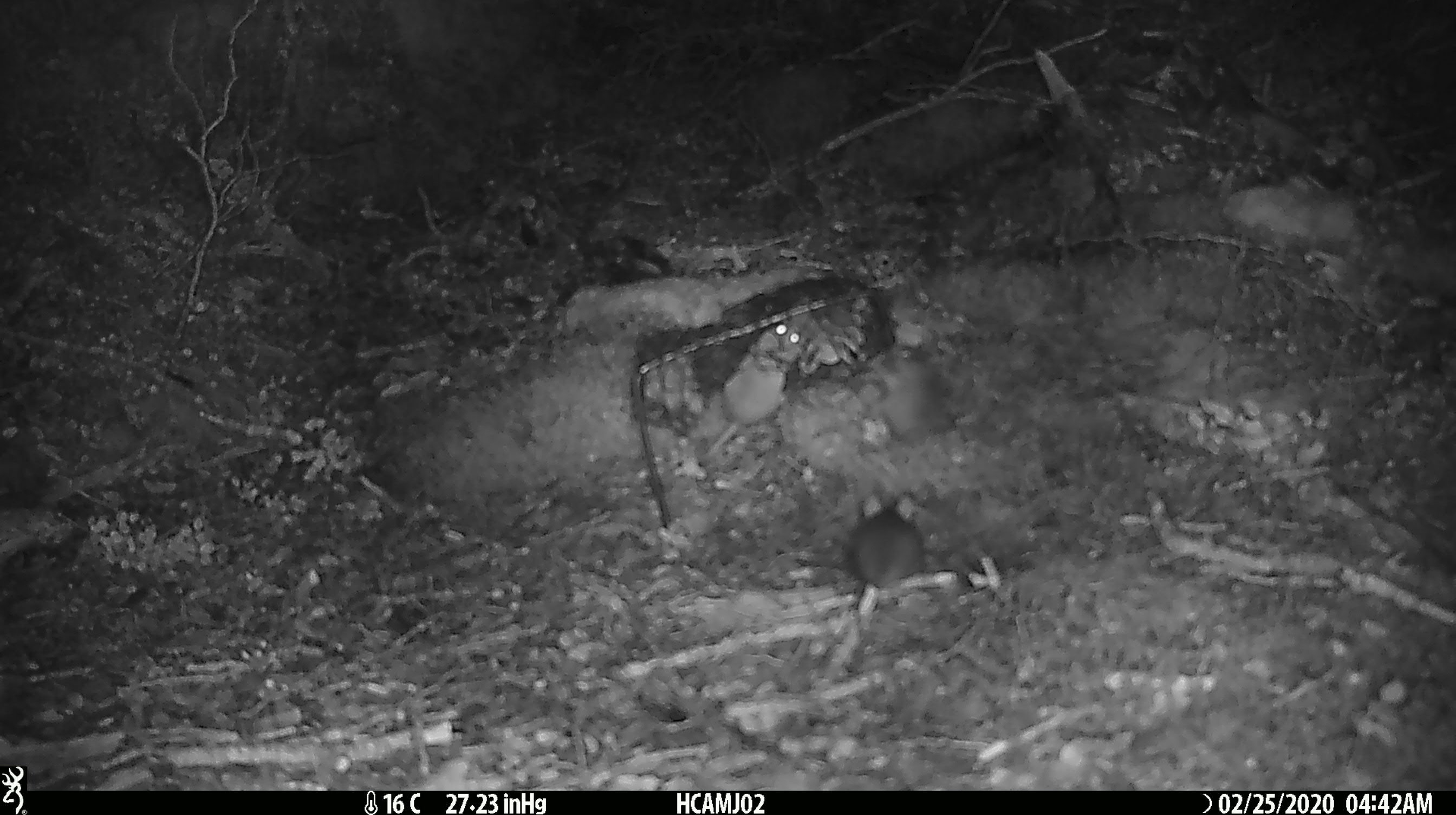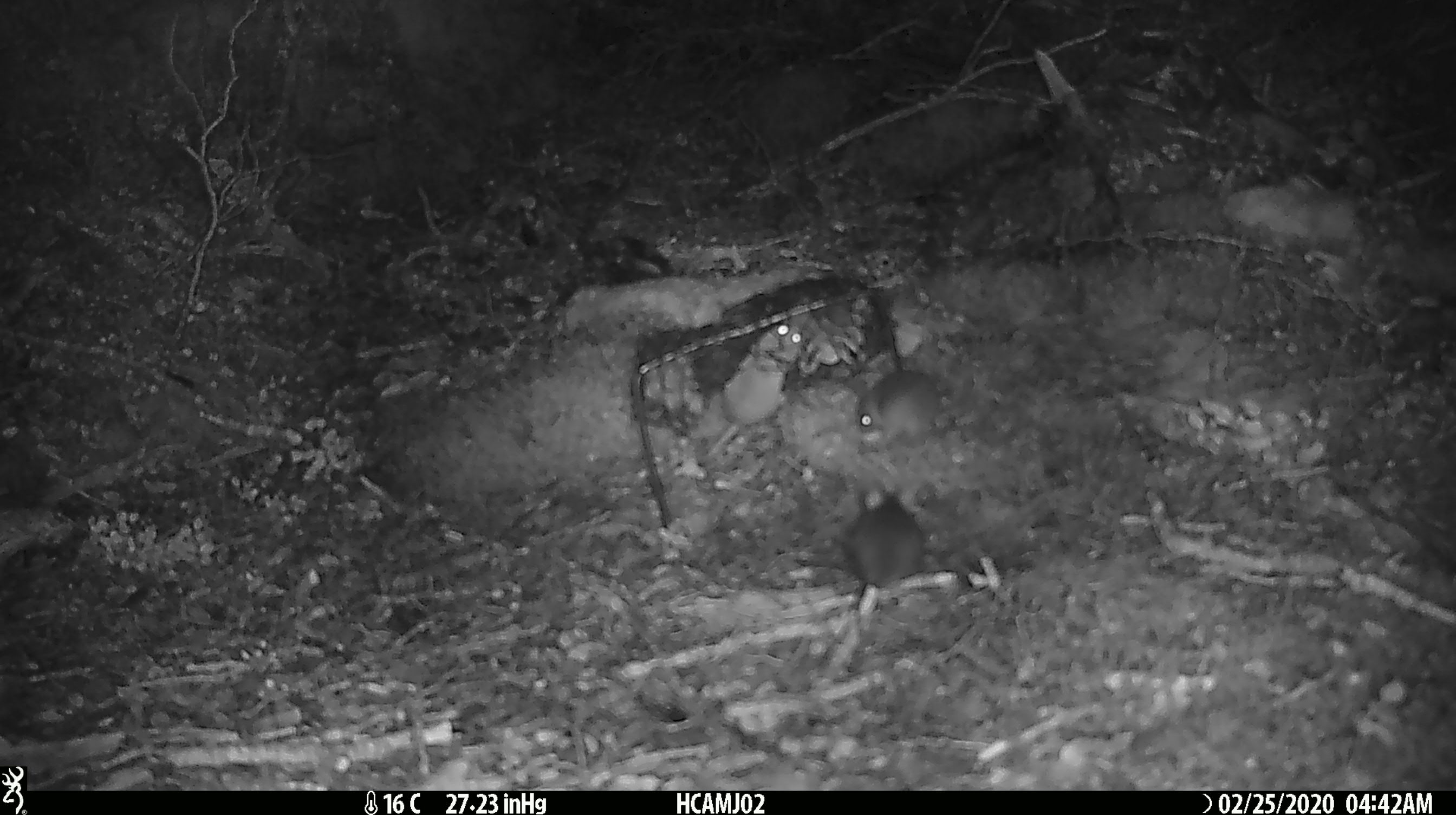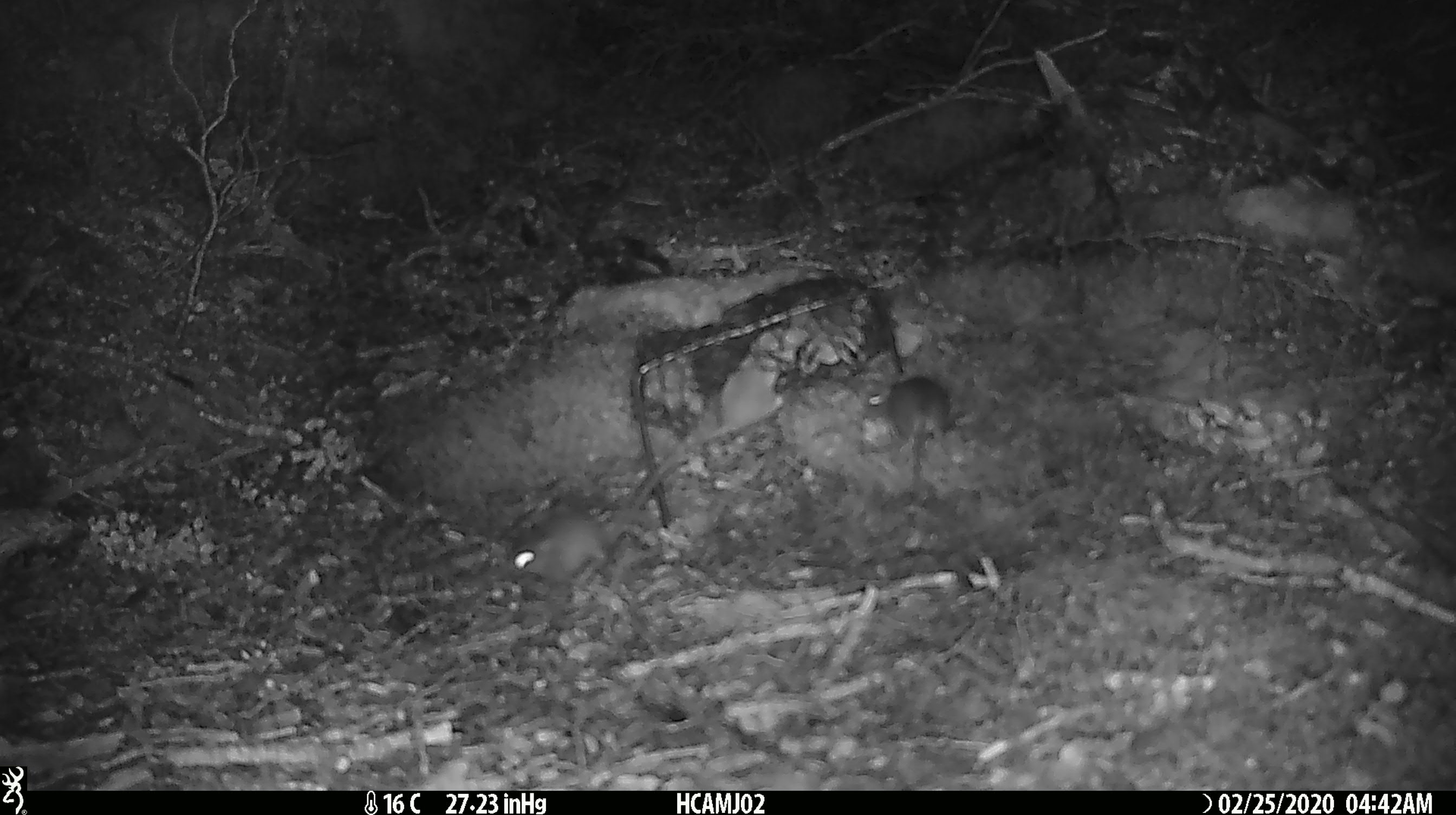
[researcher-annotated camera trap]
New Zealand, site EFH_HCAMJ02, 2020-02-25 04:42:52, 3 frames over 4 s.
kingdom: Animalia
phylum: Chordata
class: Mammalia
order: Rodentia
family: Muridae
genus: Mus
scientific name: Mus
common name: mouse